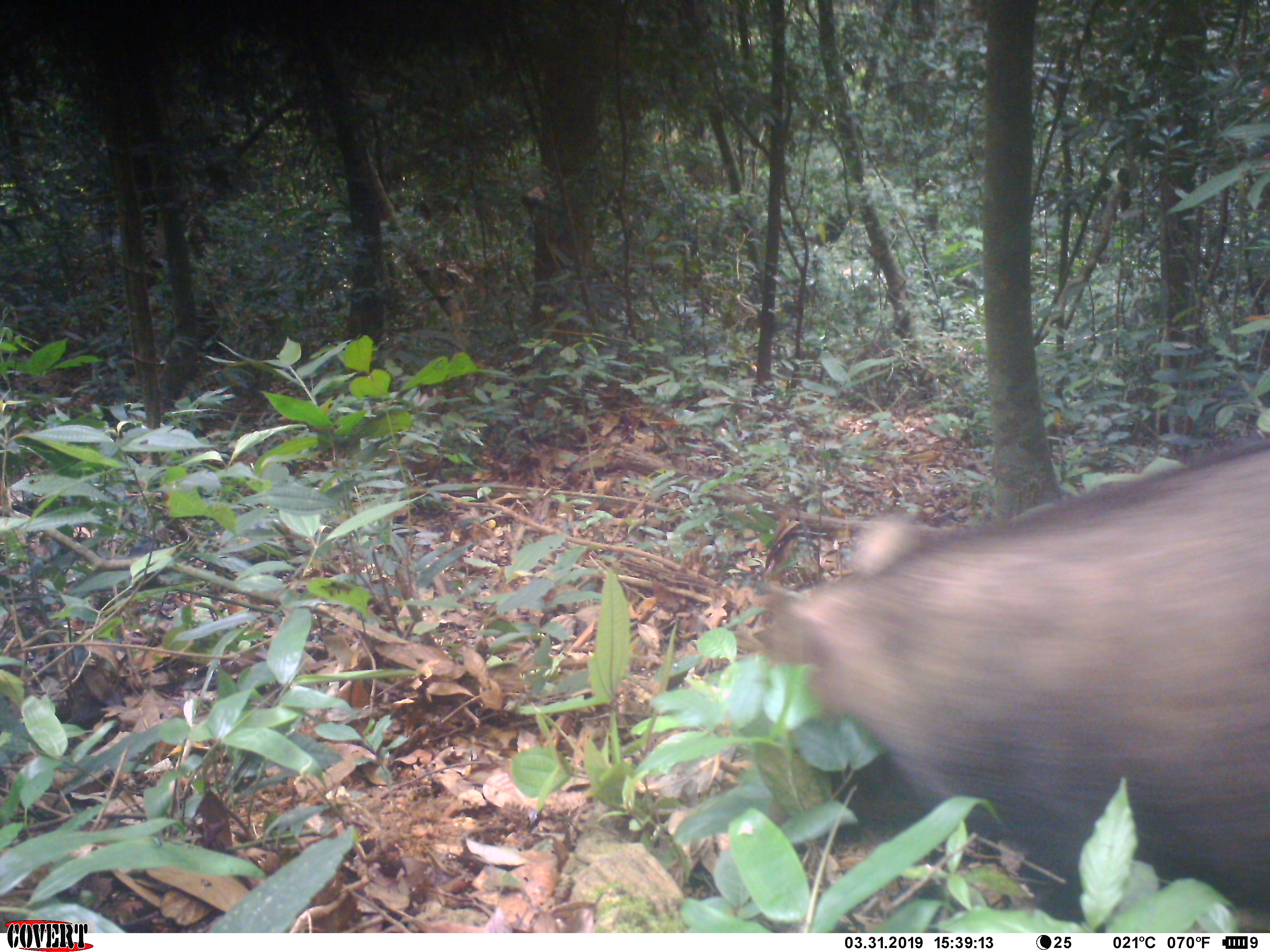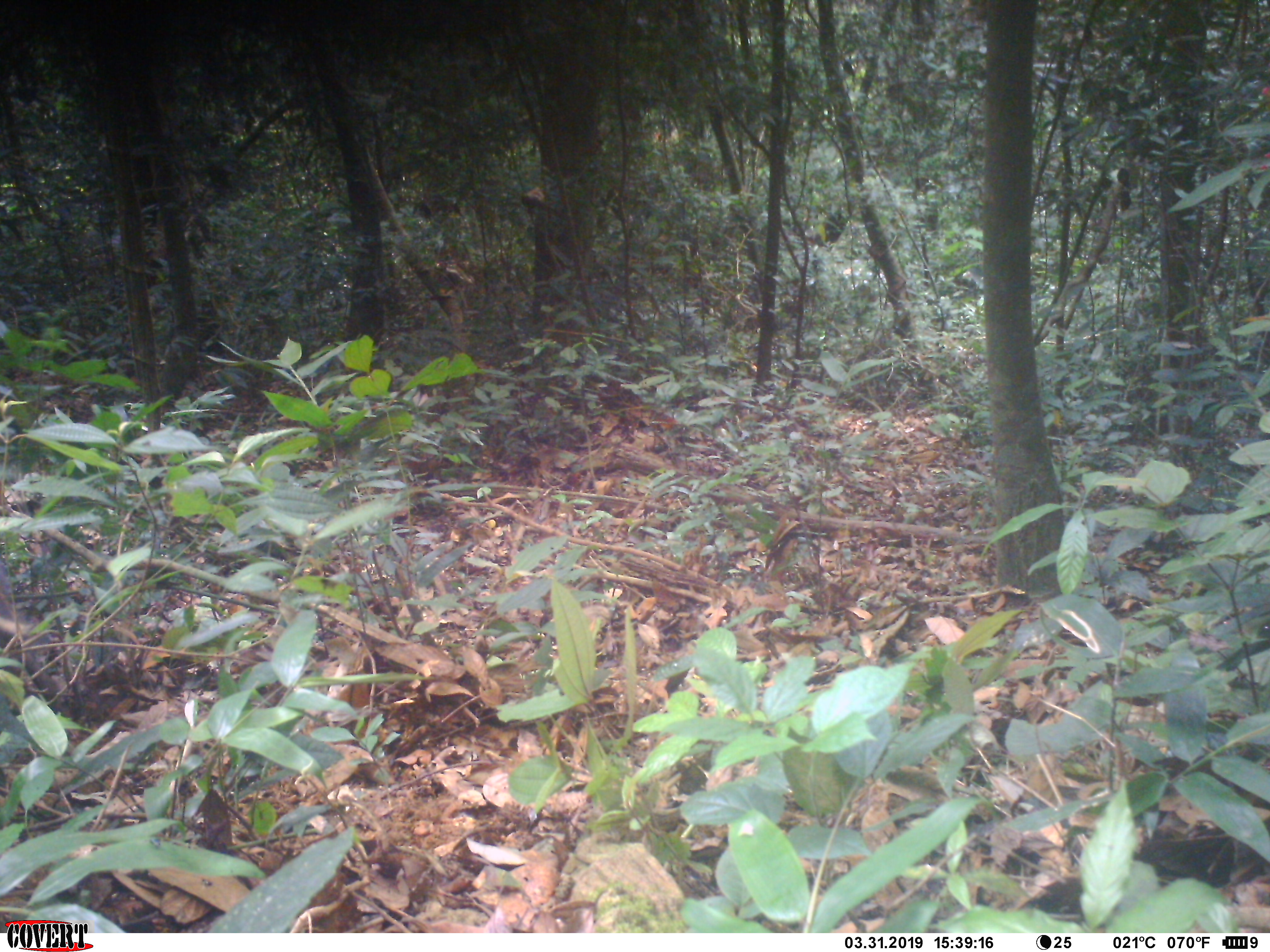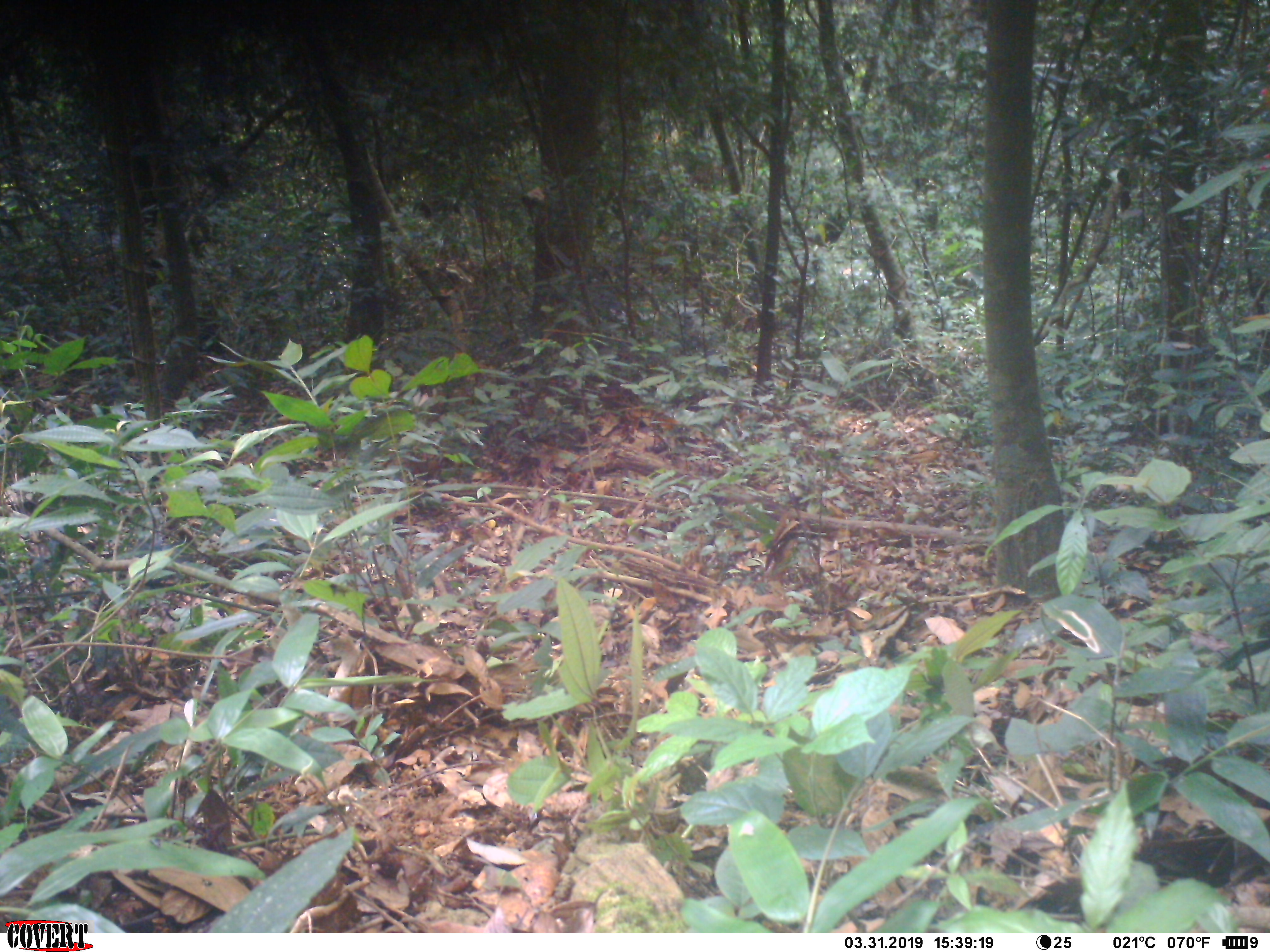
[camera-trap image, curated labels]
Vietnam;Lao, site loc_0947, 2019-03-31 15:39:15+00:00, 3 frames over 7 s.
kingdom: Animalia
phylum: Chordata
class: Mammalia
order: Artiodactyla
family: Suidae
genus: Sus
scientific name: Sus scrofa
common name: eurasian wild pig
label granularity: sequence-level